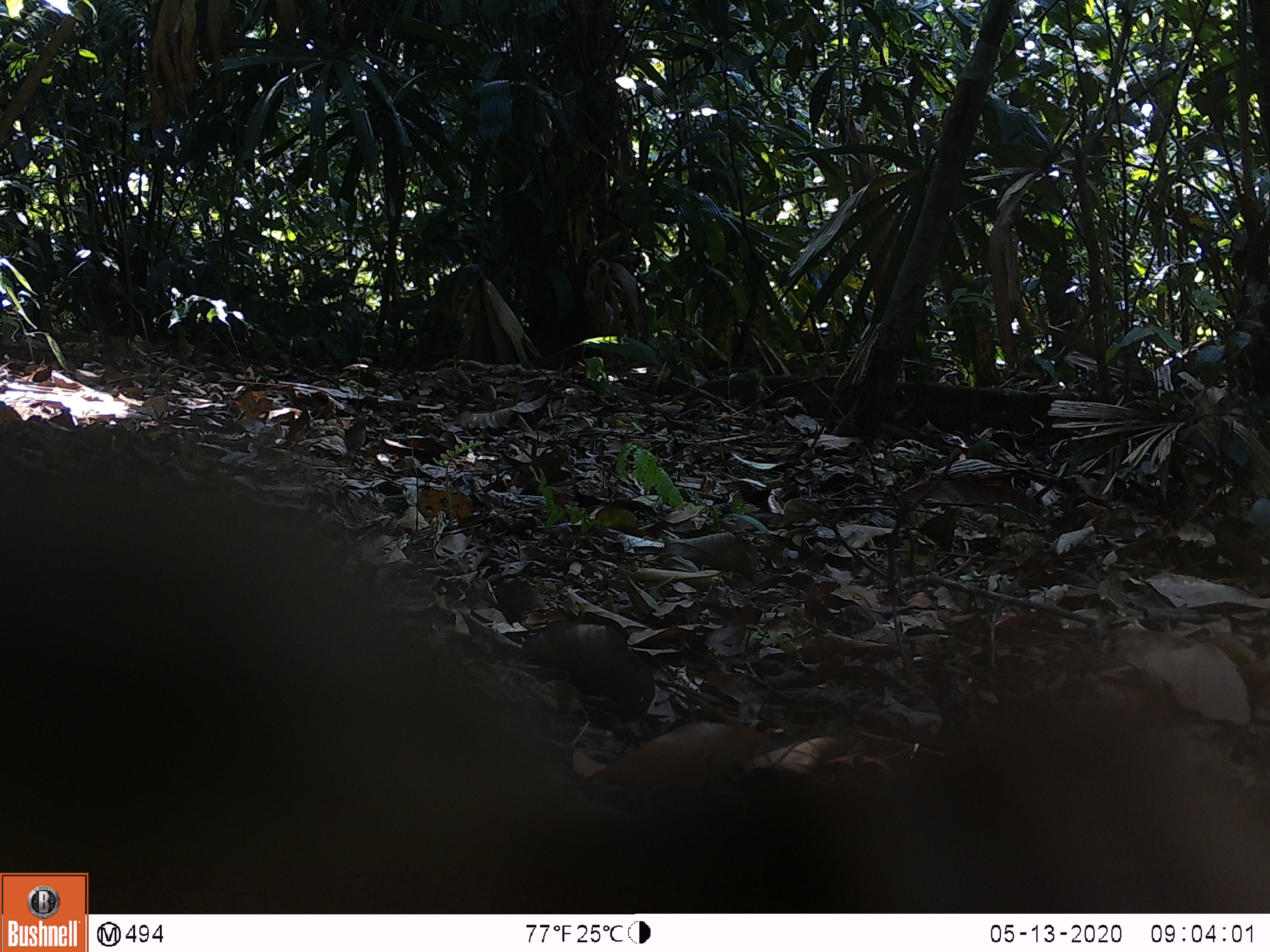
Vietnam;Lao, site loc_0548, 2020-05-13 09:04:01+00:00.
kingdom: Animalia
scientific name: Animalia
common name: animal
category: unidentified animal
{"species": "unidentified animal (animal) (Animalia)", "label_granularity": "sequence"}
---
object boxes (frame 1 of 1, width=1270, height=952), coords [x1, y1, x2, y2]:
unidentified animal: [0, 462, 1270, 914]